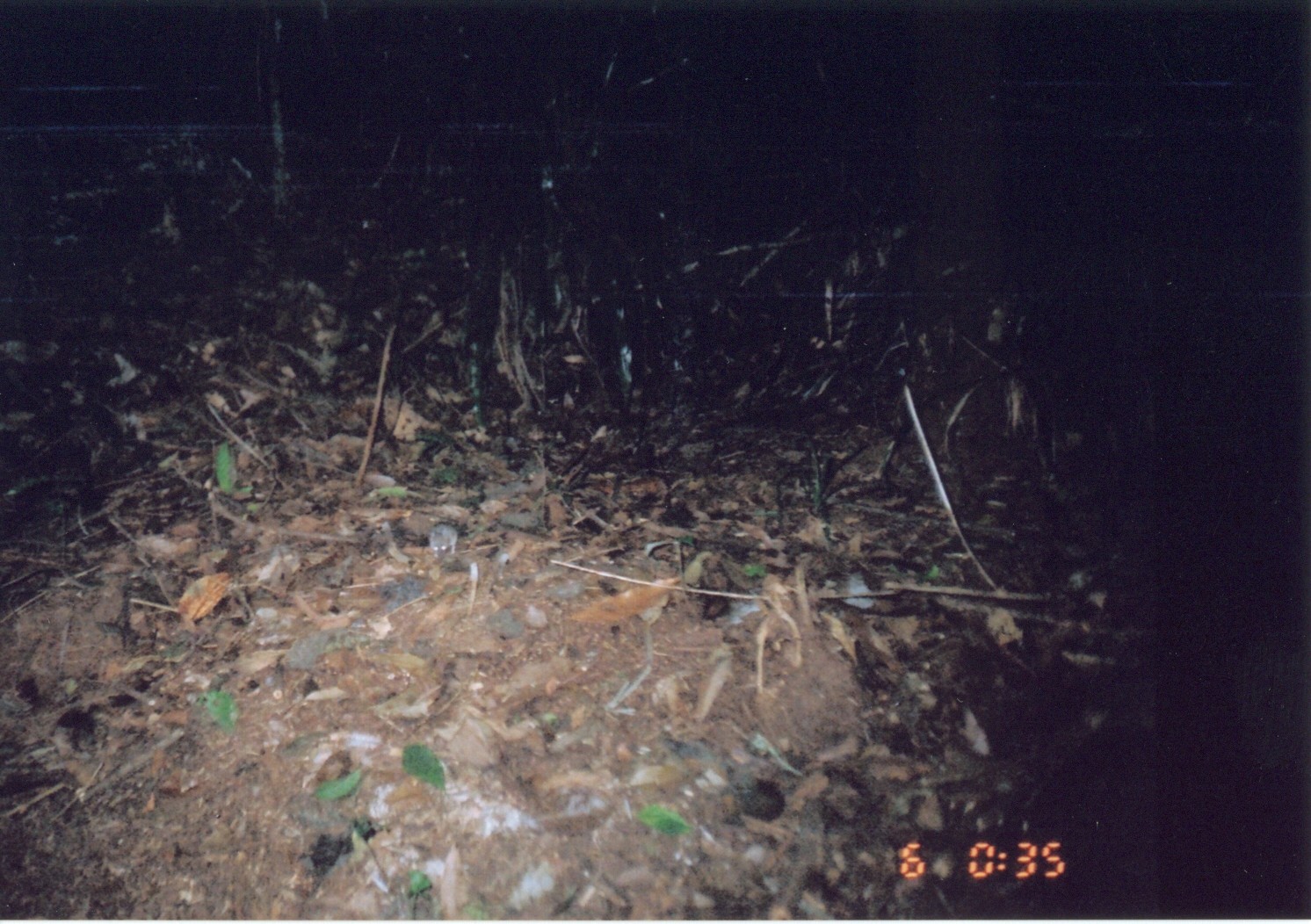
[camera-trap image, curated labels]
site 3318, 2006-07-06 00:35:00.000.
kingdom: Animalia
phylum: Chordata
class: Mammalia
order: Rodentia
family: Muridae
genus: Rattus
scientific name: Rattus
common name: rodent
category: unknown rat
Unknown rat (rodent) (Rattus), count 1.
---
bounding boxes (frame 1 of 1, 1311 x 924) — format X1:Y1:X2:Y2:
unknown rat: 428:521:462:559